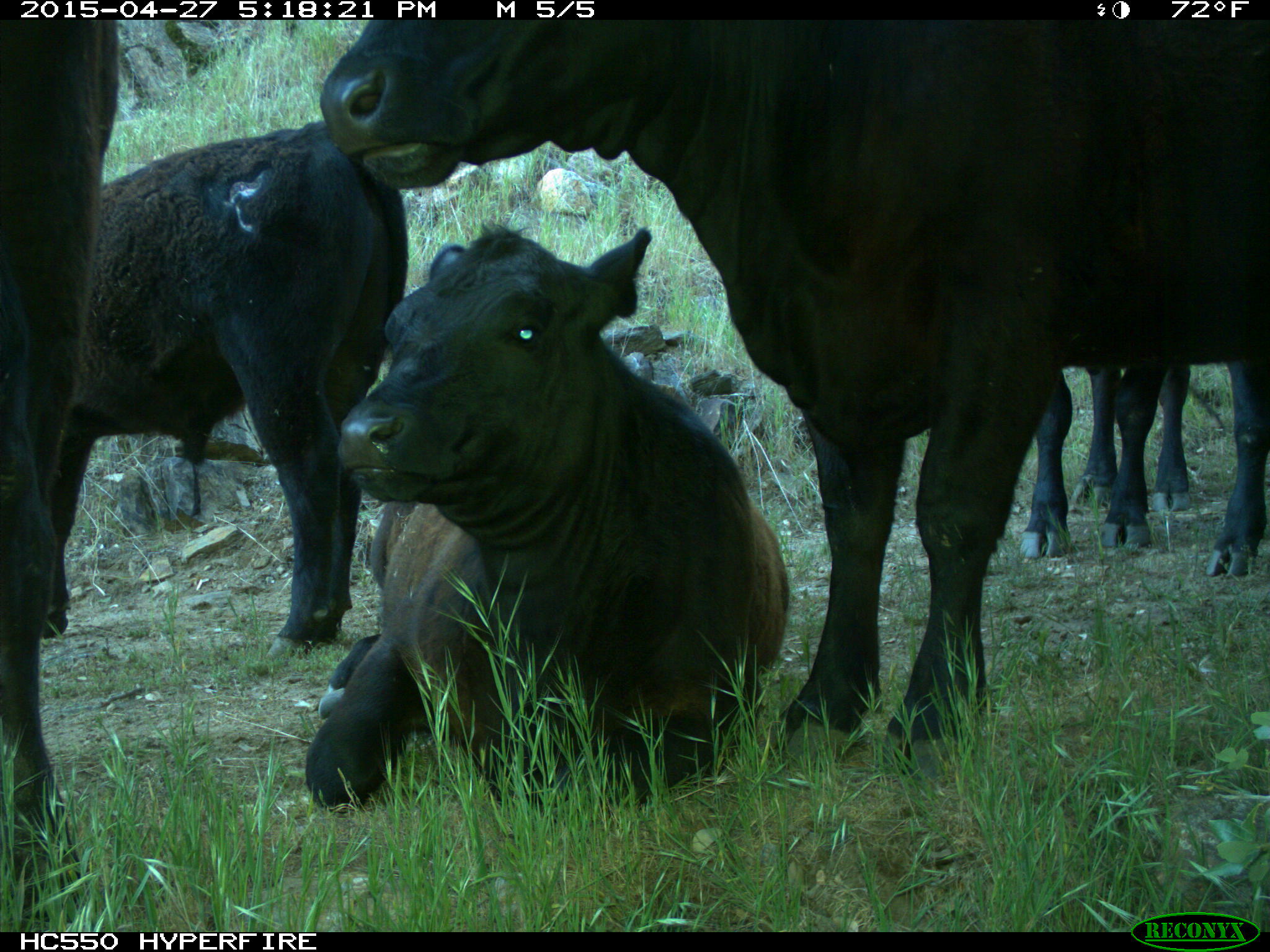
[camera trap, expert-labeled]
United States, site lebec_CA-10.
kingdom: Animalia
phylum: Chordata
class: Mammalia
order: Artiodactyla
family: Bovidae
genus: Bos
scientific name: Bos taurus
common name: domestic cow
Bos taurus (domestic cow).